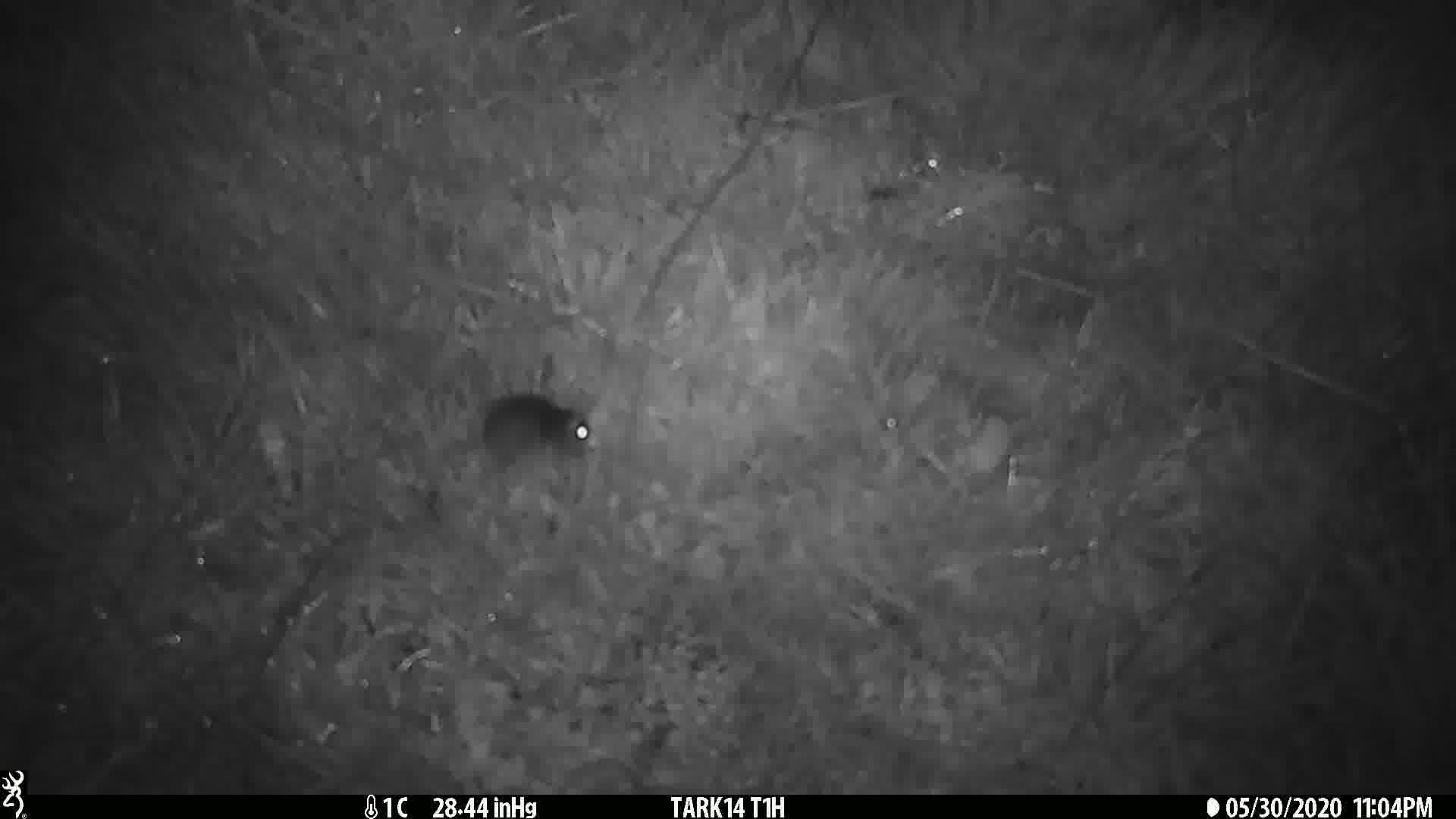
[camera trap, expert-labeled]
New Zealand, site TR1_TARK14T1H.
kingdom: Animalia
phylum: Chordata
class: Mammalia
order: Rodentia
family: Muridae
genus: Mus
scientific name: Mus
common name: mouse